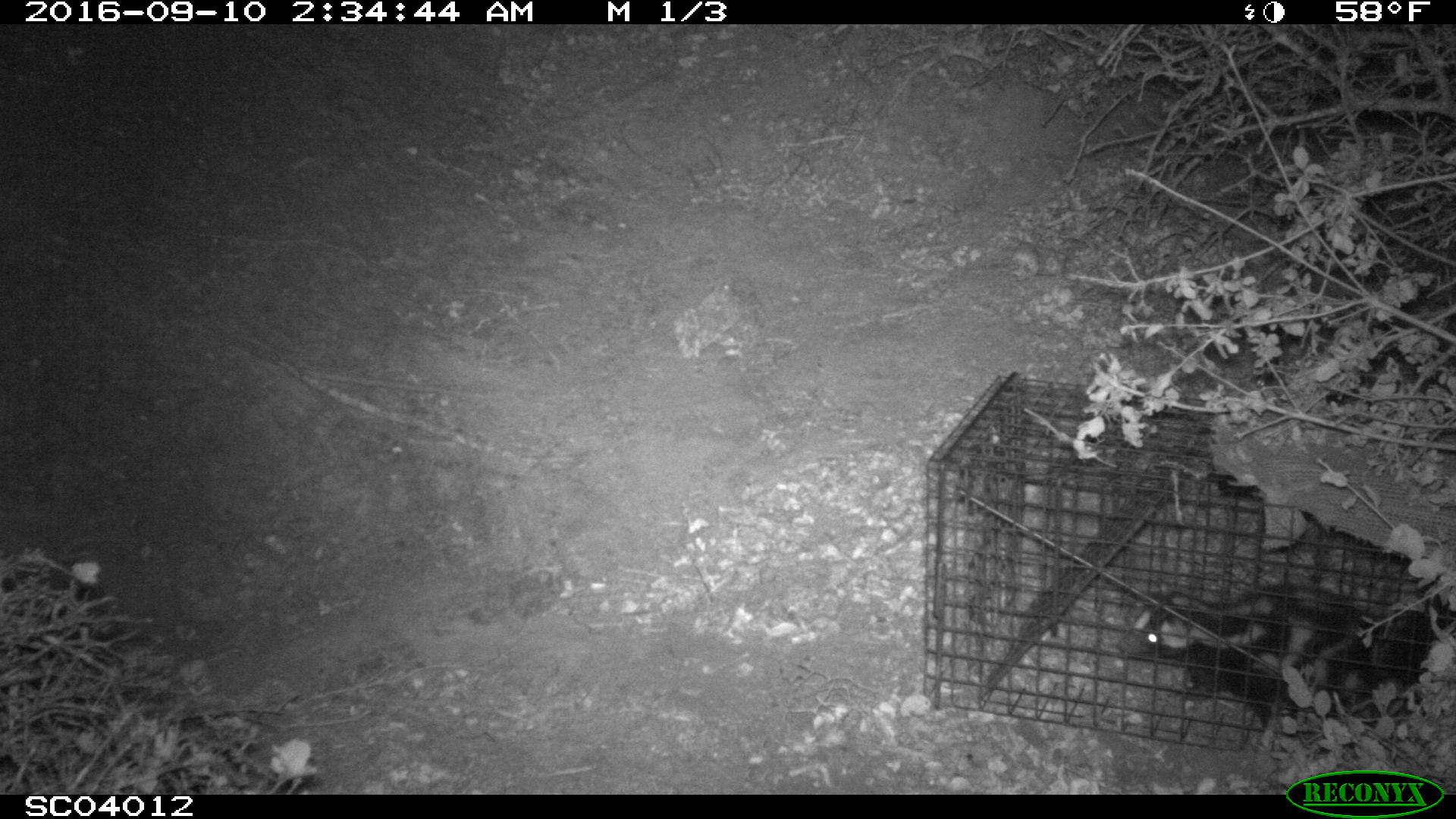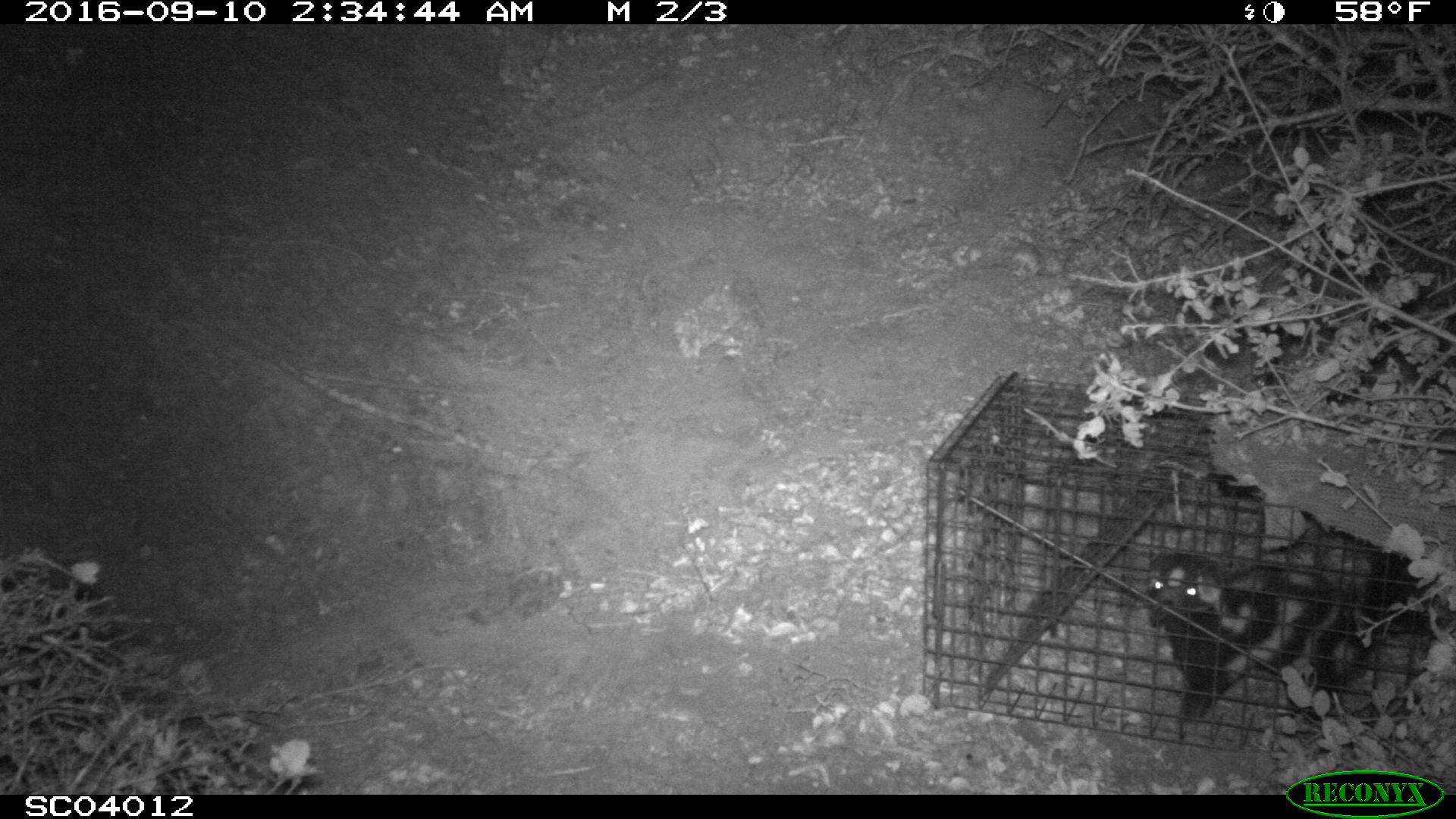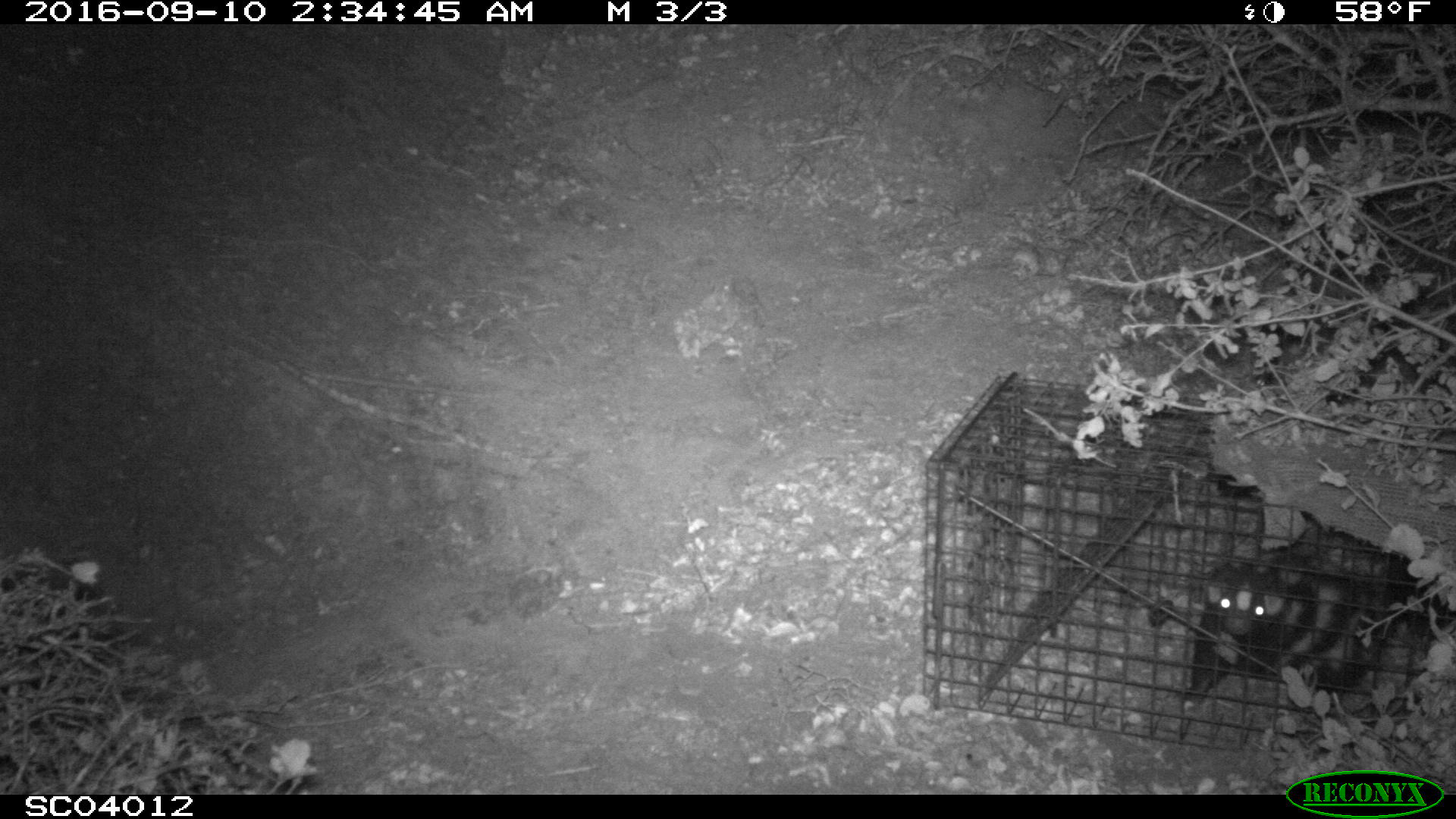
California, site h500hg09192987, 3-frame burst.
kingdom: Animalia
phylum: Chordata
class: Mammalia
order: Carnivora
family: Mephitidae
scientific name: Mephitidae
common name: skunk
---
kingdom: Animalia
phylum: Chordata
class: Mammalia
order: Rodentia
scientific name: Rodentia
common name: rodent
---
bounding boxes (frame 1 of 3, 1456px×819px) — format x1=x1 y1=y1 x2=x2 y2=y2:
skunk: x1=1135 y1=581 x2=1431 y2=735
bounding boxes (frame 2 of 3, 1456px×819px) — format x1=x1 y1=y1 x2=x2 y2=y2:
rodent: x1=1147 y1=519 x2=1429 y2=732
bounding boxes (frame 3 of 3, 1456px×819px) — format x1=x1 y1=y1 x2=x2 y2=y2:
skunk: x1=1191 y1=556 x2=1454 y2=767